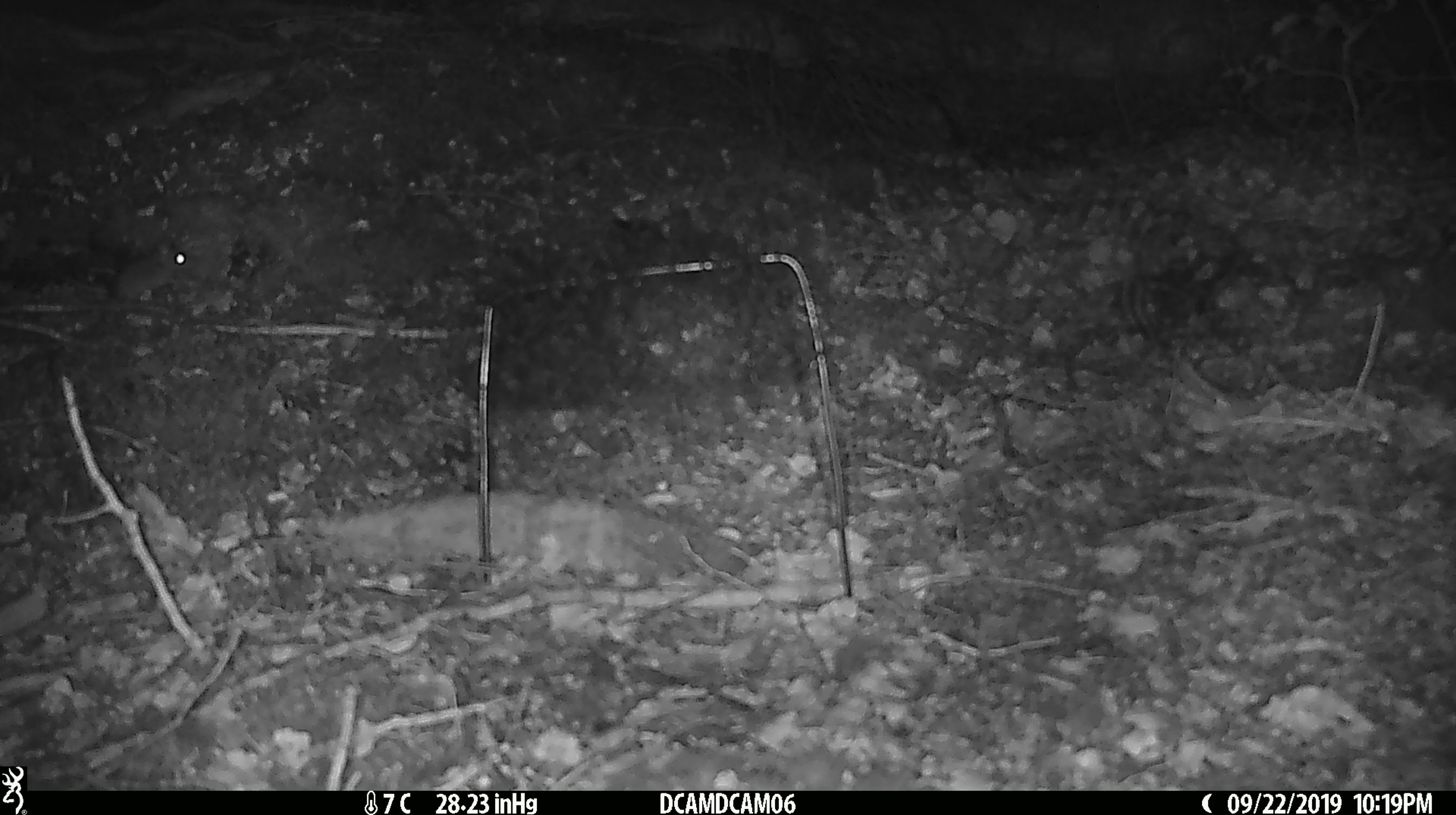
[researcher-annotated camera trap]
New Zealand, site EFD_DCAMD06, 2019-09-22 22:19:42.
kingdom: Animalia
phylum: Chordata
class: Mammalia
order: Rodentia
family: Muridae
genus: Mus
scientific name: Mus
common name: mouse